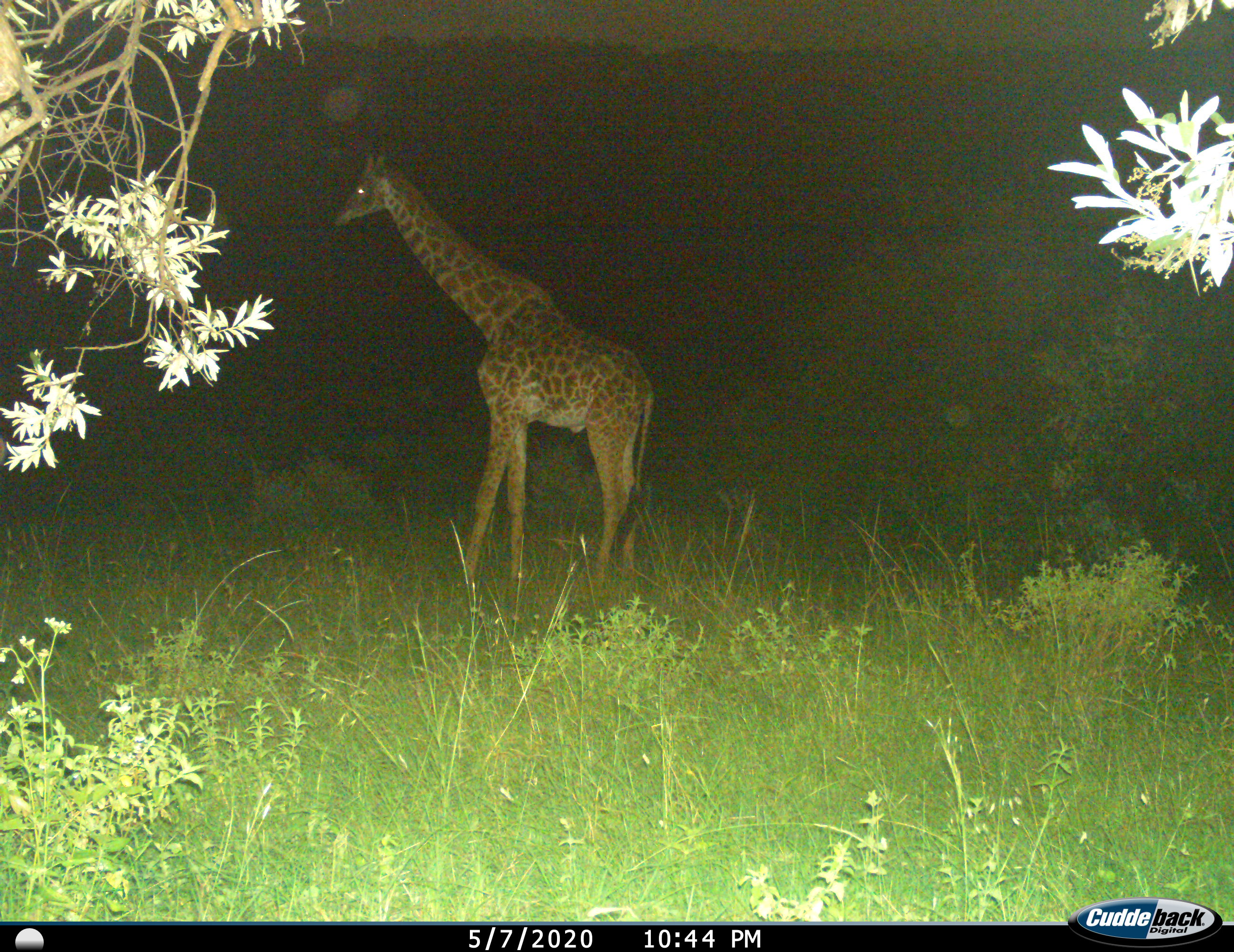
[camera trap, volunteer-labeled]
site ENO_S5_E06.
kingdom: Animalia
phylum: Chordata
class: Mammalia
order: Artiodactyla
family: Giraffidae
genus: Giraffa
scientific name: Giraffa camelopardalis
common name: giraffe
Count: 1.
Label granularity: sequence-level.